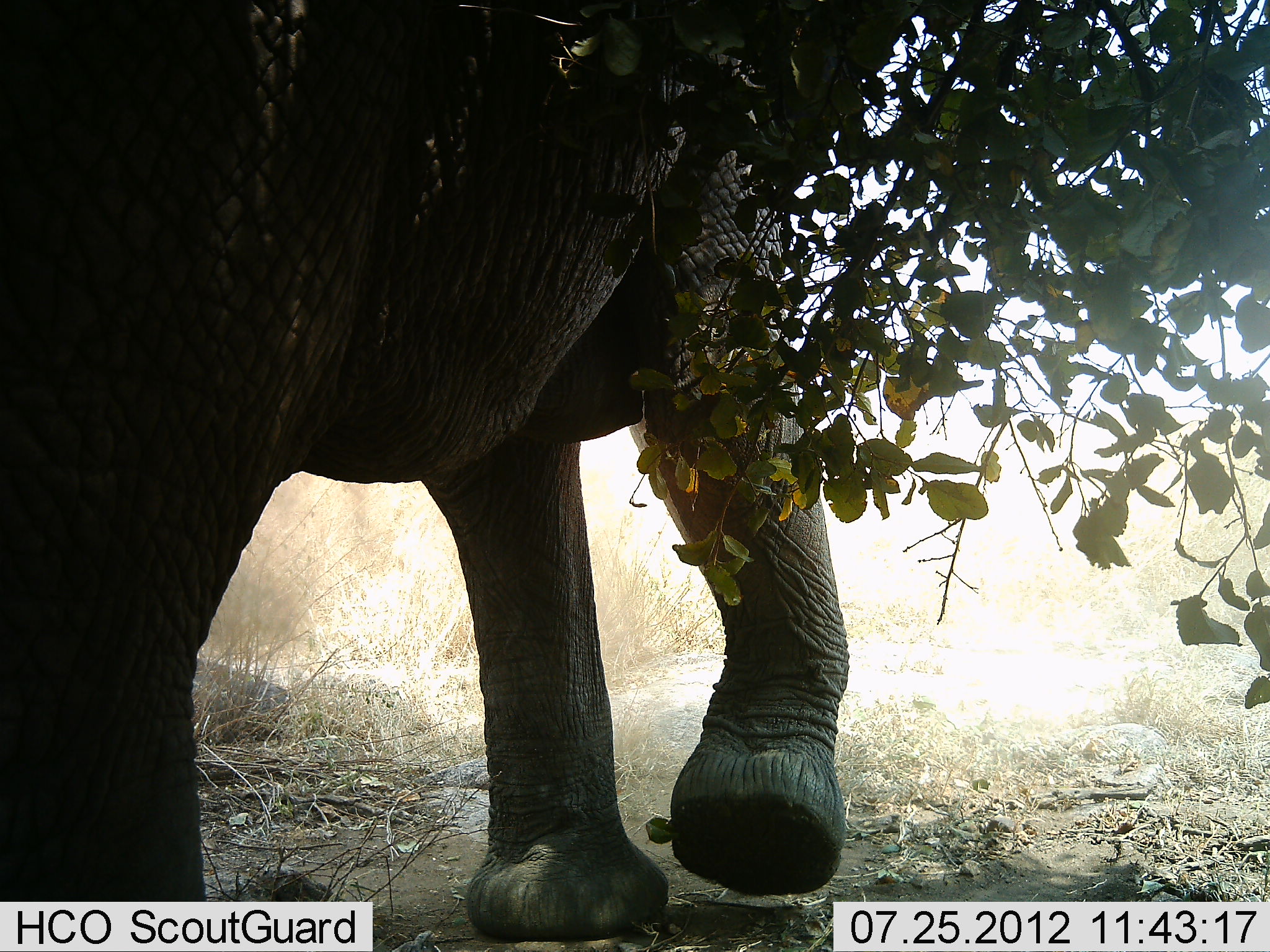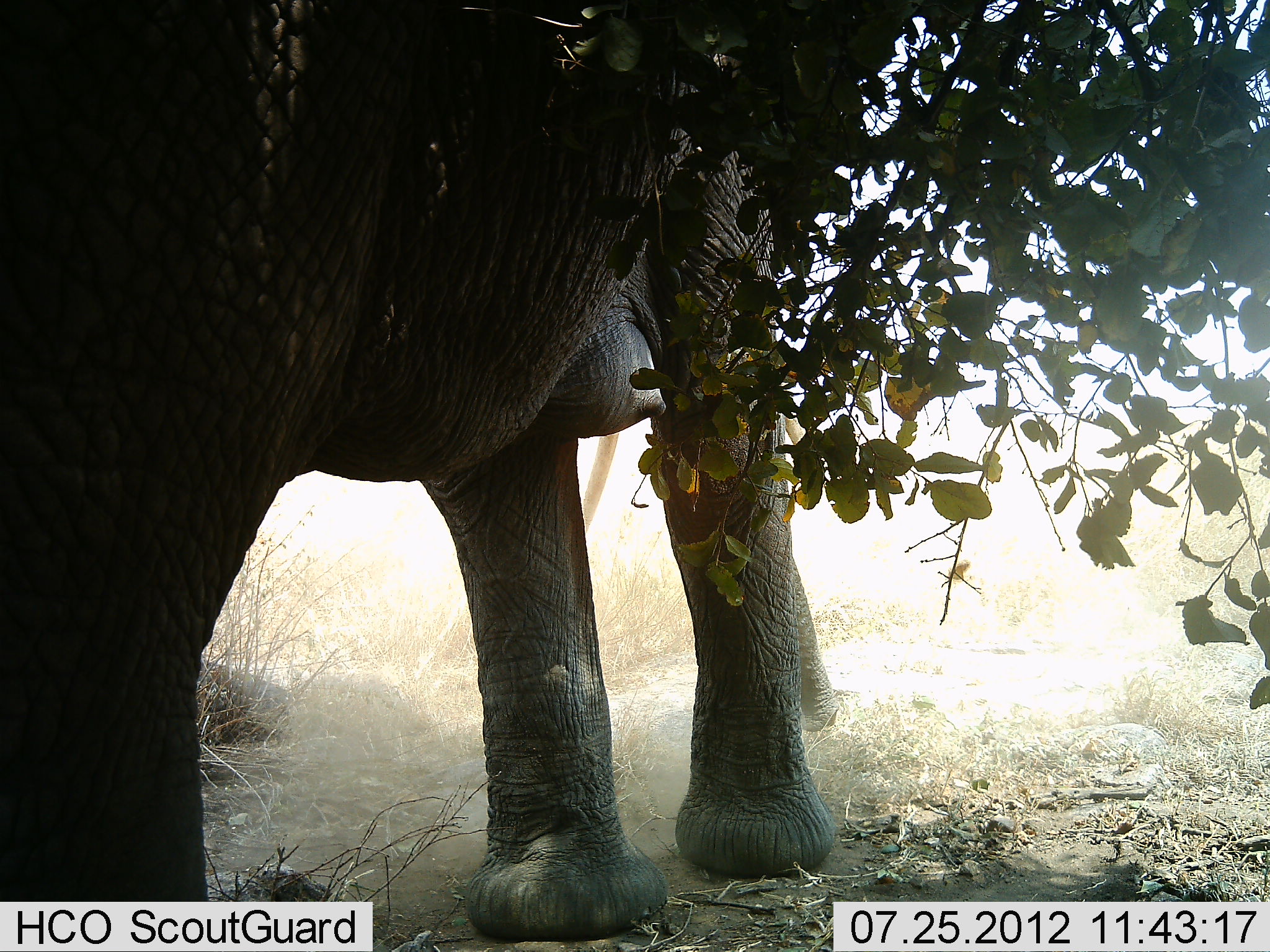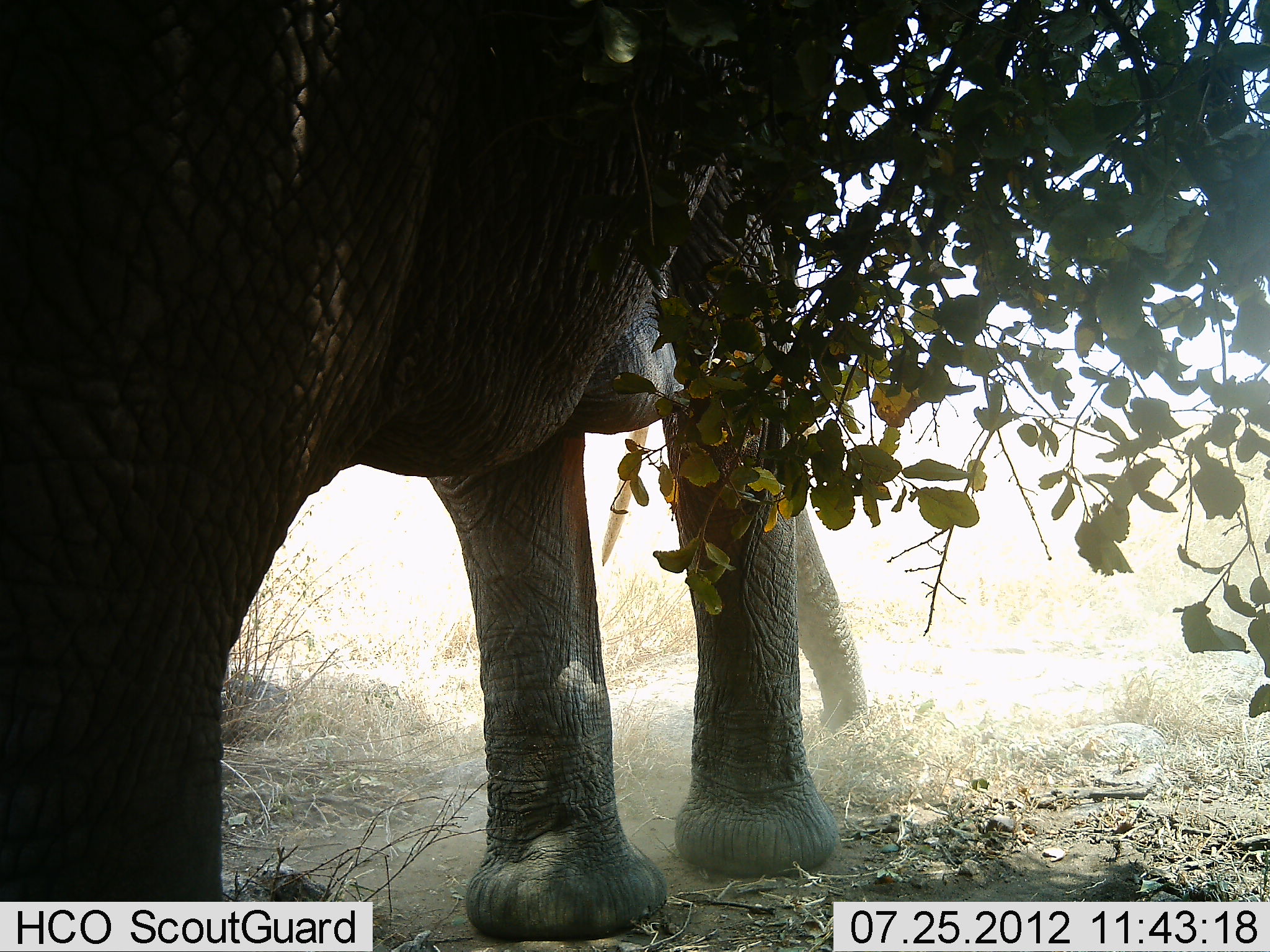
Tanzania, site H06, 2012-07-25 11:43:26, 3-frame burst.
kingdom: Animalia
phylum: Chordata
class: Mammalia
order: Proboscidea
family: Elephantidae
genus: Loxodonta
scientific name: Loxodonta africana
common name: african bush elephant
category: elephant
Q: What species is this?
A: Elephant (african bush elephant) (Loxodonta africana).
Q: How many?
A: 1.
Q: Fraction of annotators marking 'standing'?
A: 70%.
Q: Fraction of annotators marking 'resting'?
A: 0%.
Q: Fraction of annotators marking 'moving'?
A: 20%.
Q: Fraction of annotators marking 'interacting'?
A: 0%.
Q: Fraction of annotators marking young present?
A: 0%.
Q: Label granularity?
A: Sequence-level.